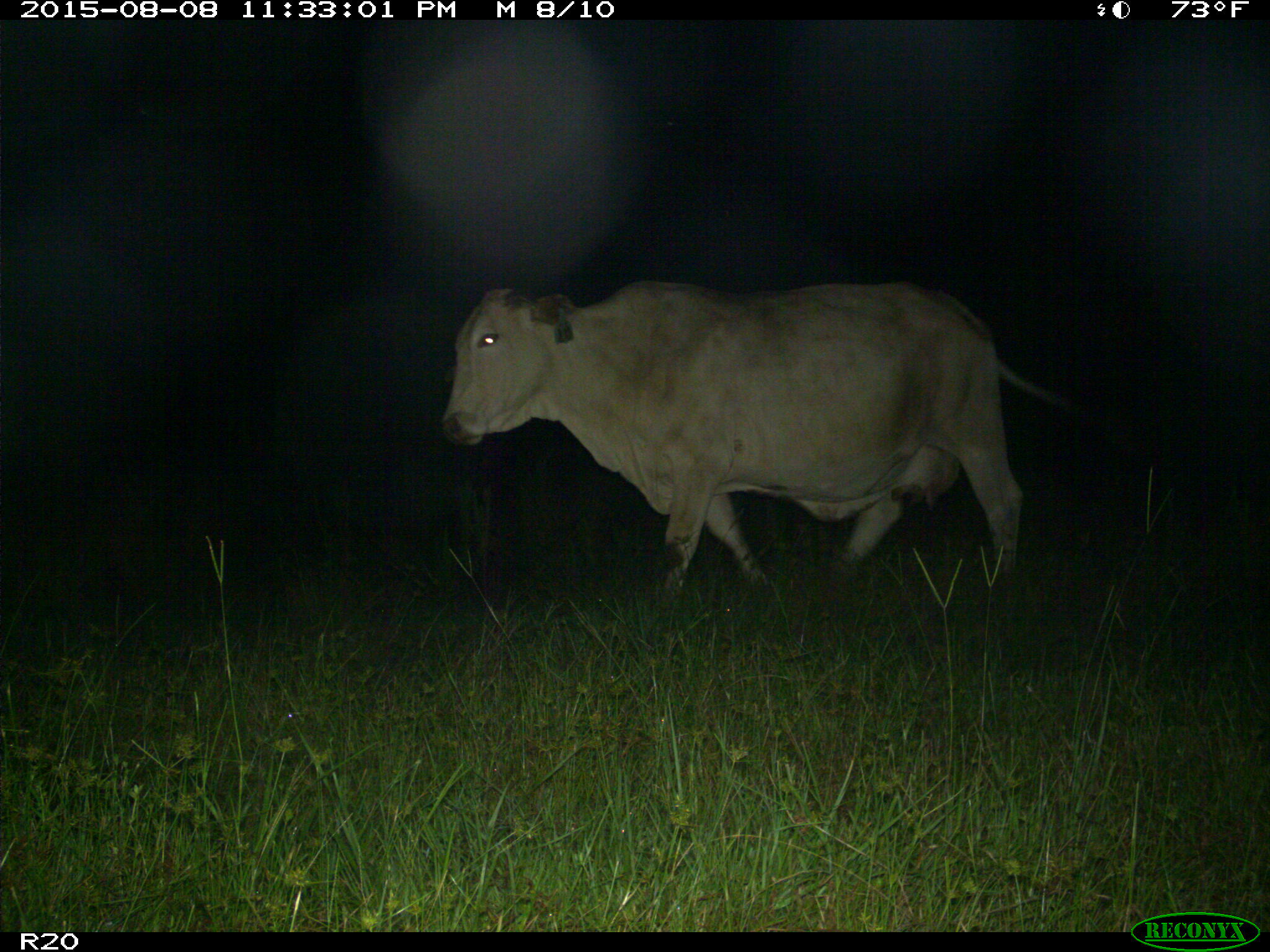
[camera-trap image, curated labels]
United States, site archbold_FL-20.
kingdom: Animalia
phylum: Chordata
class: Mammalia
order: Artiodactyla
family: Bovidae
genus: Bos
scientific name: Bos taurus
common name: domestic cow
Bos taurus (domestic cow).